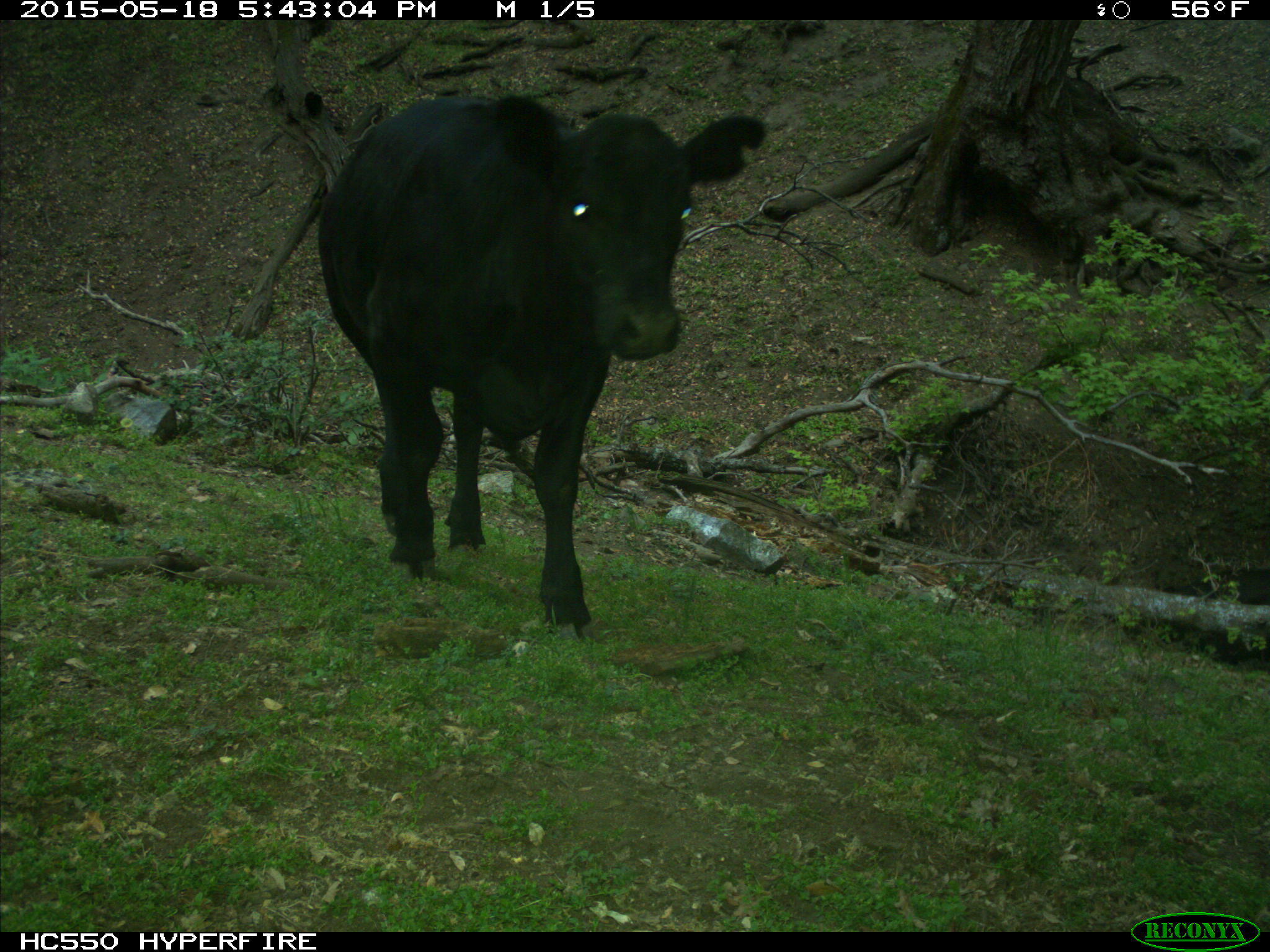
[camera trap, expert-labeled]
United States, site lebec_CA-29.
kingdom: Animalia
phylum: Chordata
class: Mammalia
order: Artiodactyla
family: Bovidae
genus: Bos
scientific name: Bos taurus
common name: domestic cow